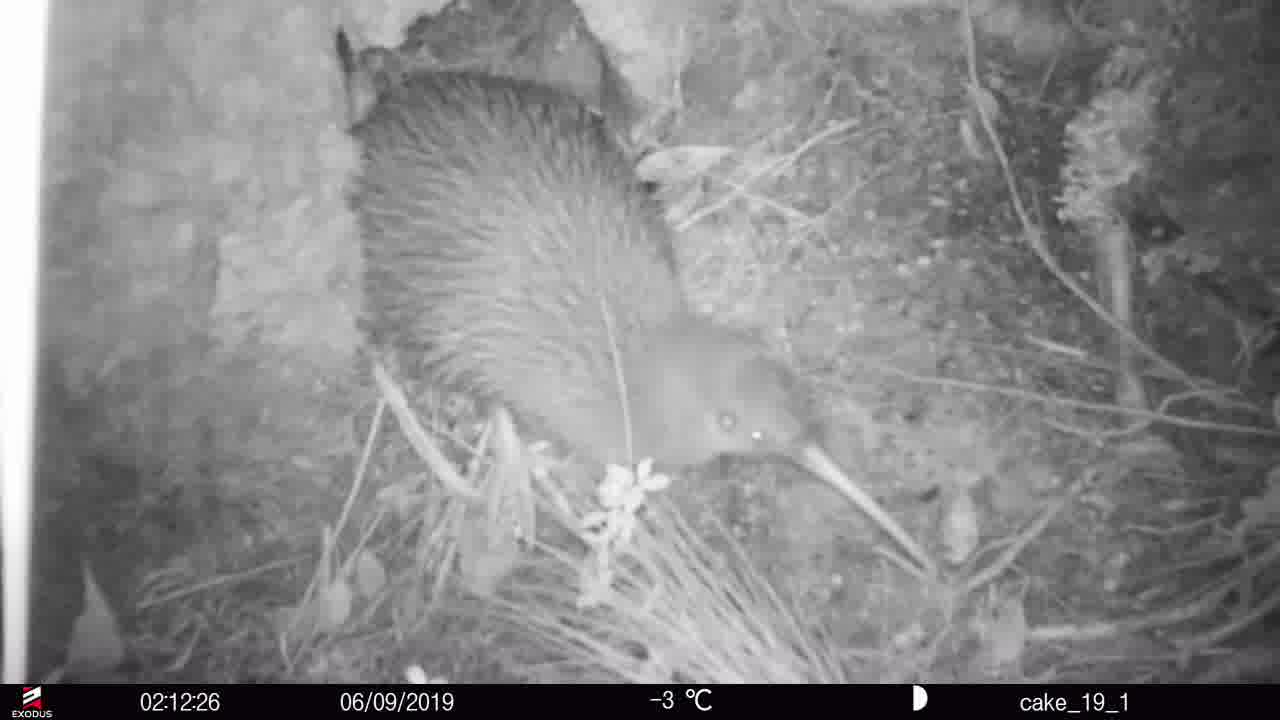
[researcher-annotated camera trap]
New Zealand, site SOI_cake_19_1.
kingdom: Animalia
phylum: Chordata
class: Aves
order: Apterygiformes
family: Apterygidae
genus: Apteryx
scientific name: Apteryx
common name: kiwi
Kiwi (Apteryx).